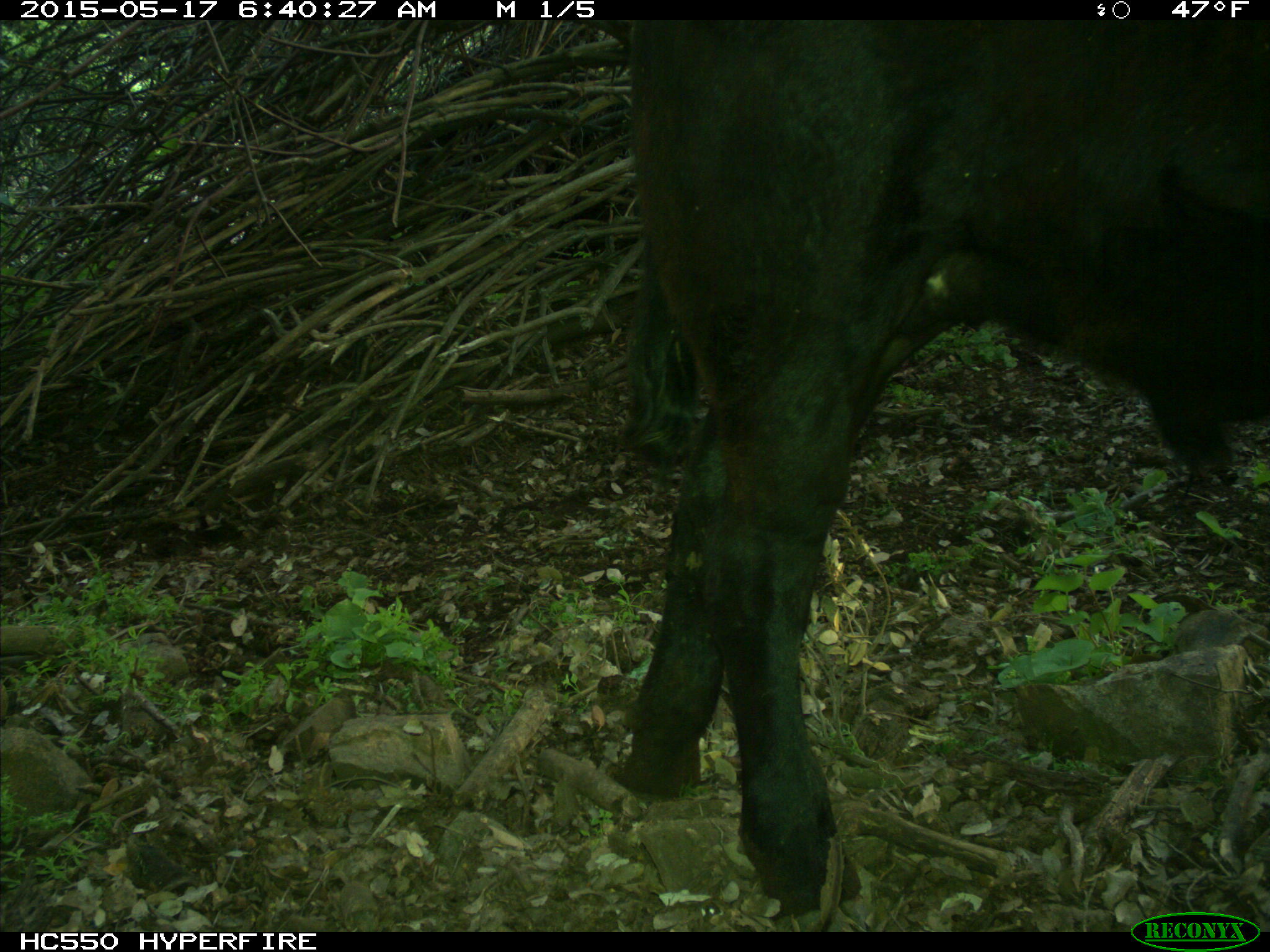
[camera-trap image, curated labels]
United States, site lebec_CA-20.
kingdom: Animalia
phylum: Chordata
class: Mammalia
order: Artiodactyla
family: Bovidae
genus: Bos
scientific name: Bos taurus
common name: domestic cow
Bos taurus (domestic cow).